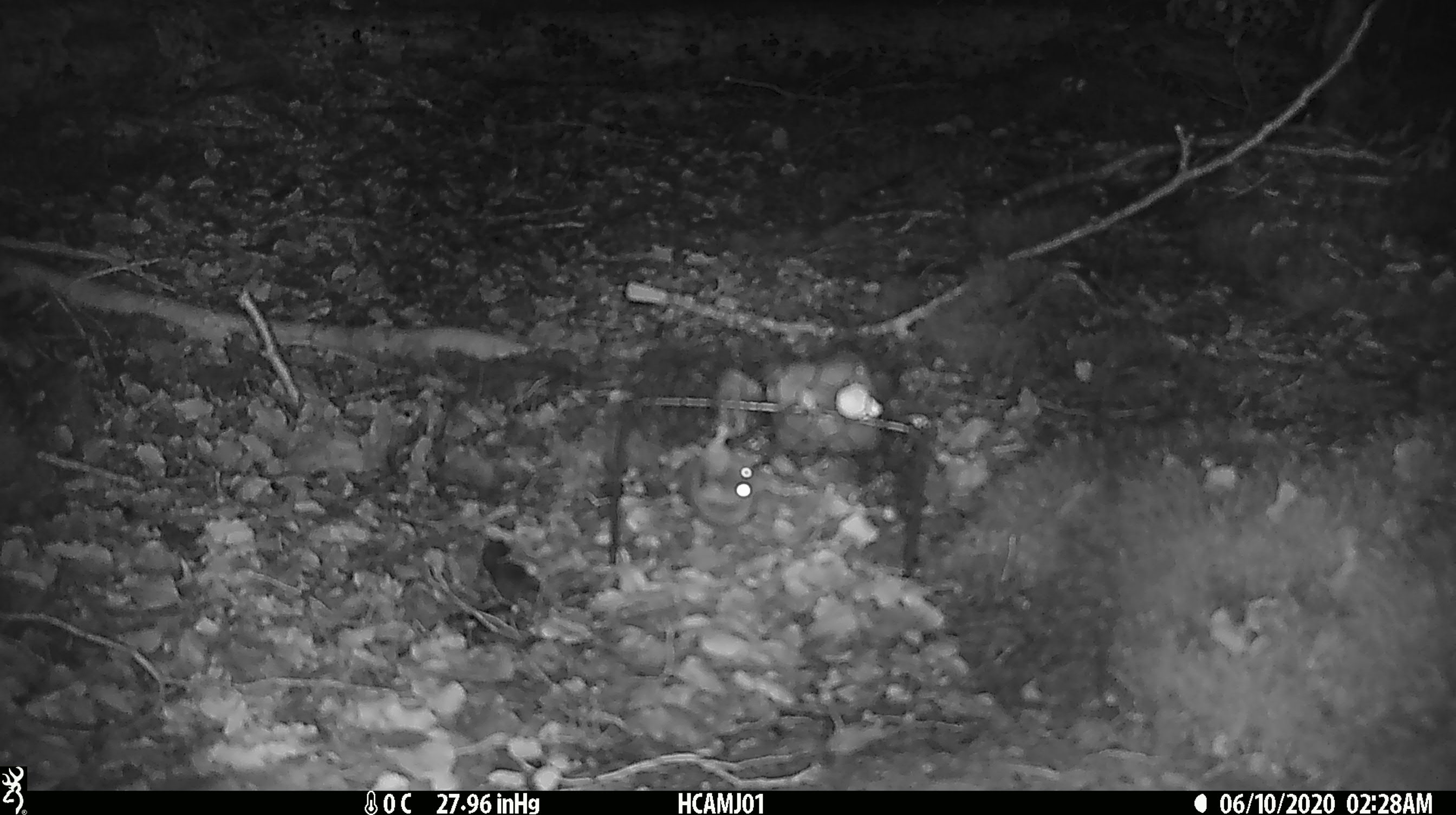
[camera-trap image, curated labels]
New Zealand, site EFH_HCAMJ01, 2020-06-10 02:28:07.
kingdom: Animalia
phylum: Chordata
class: Mammalia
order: Rodentia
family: Muridae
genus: Mus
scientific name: Mus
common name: mouse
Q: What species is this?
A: Mouse (Mus).